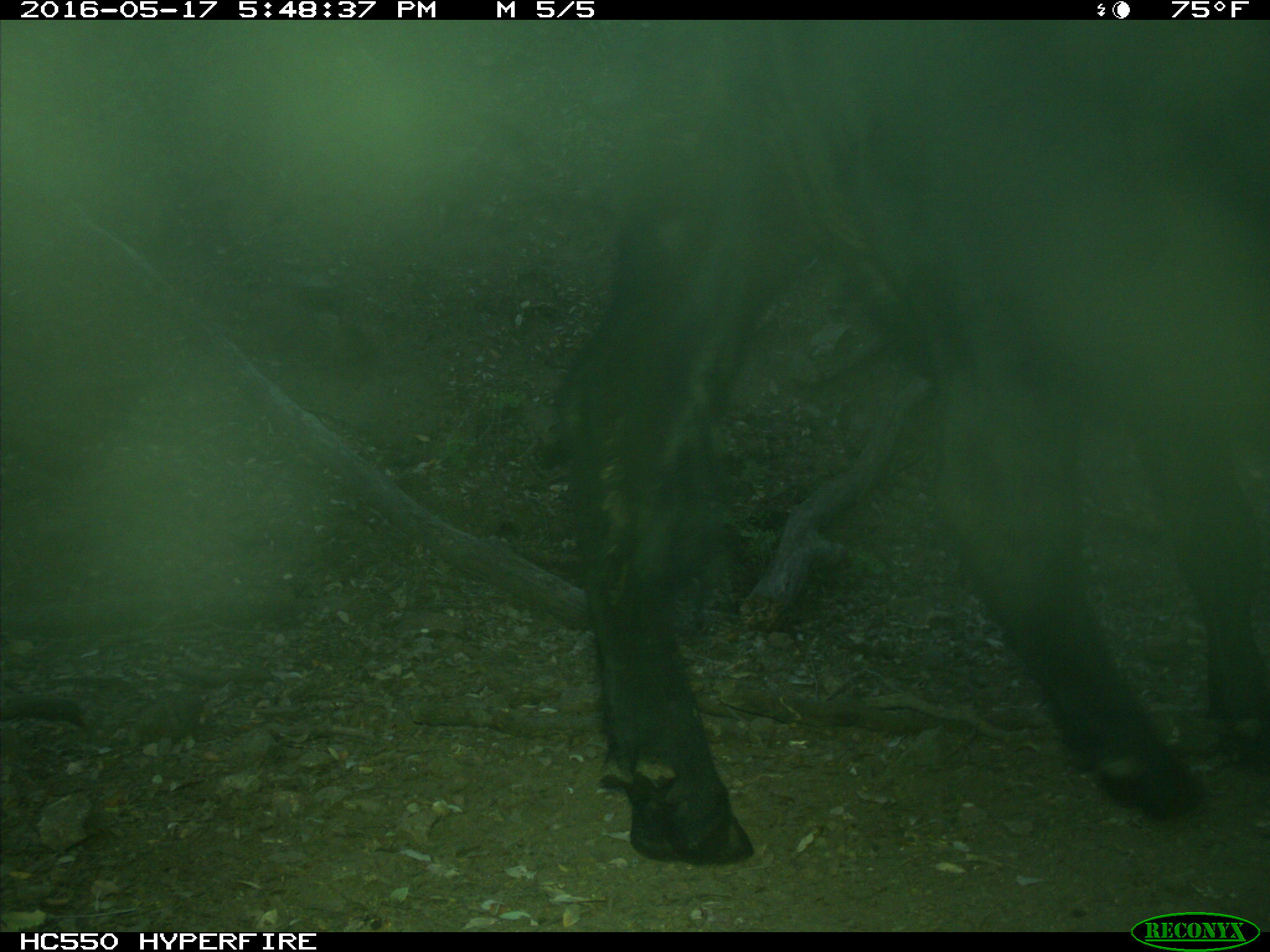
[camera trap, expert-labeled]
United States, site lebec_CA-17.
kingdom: Animalia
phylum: Chordata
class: Mammalia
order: Artiodactyla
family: Bovidae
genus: Bos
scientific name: Bos taurus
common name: domestic cow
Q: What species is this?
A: Bos taurus (domestic cow).